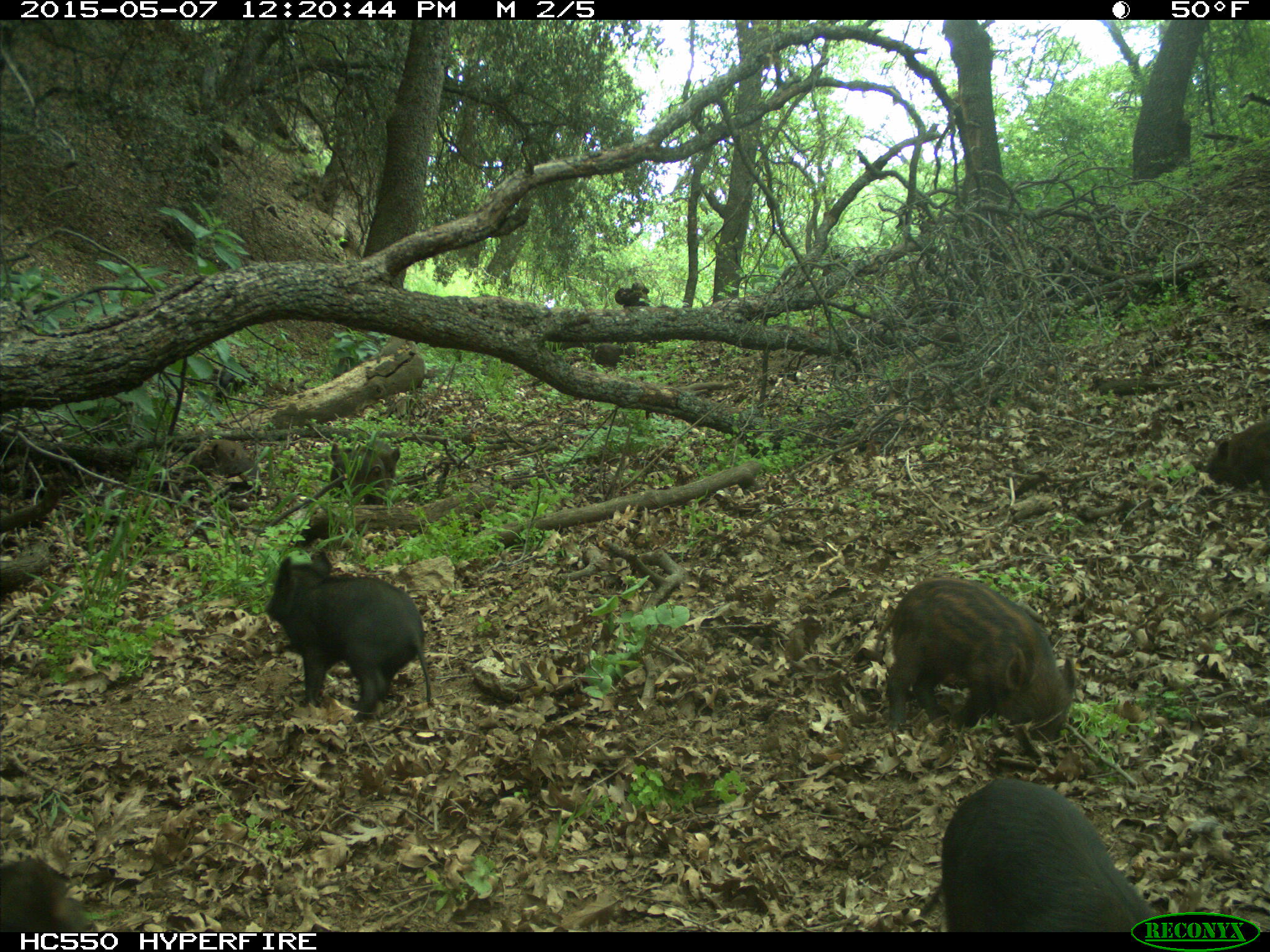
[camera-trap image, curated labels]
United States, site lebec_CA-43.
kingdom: Animalia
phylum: Chordata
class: Mammalia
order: Artiodactyla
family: Suidae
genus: Sus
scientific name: Sus scrofa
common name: wild boar